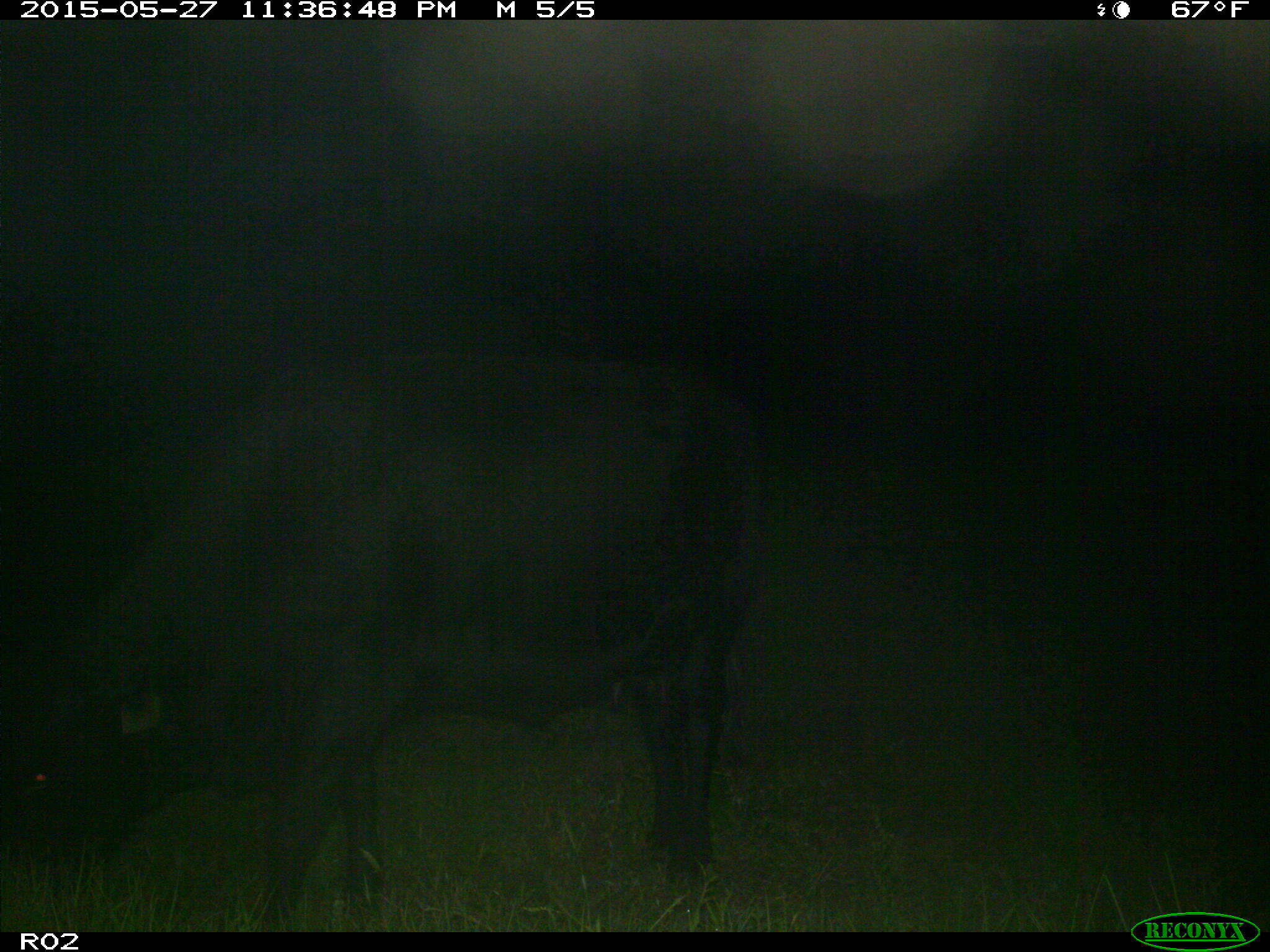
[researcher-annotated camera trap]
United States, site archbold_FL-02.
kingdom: Animalia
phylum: Chordata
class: Mammalia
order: Artiodactyla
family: Bovidae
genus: Bos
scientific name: Bos taurus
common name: domestic cow